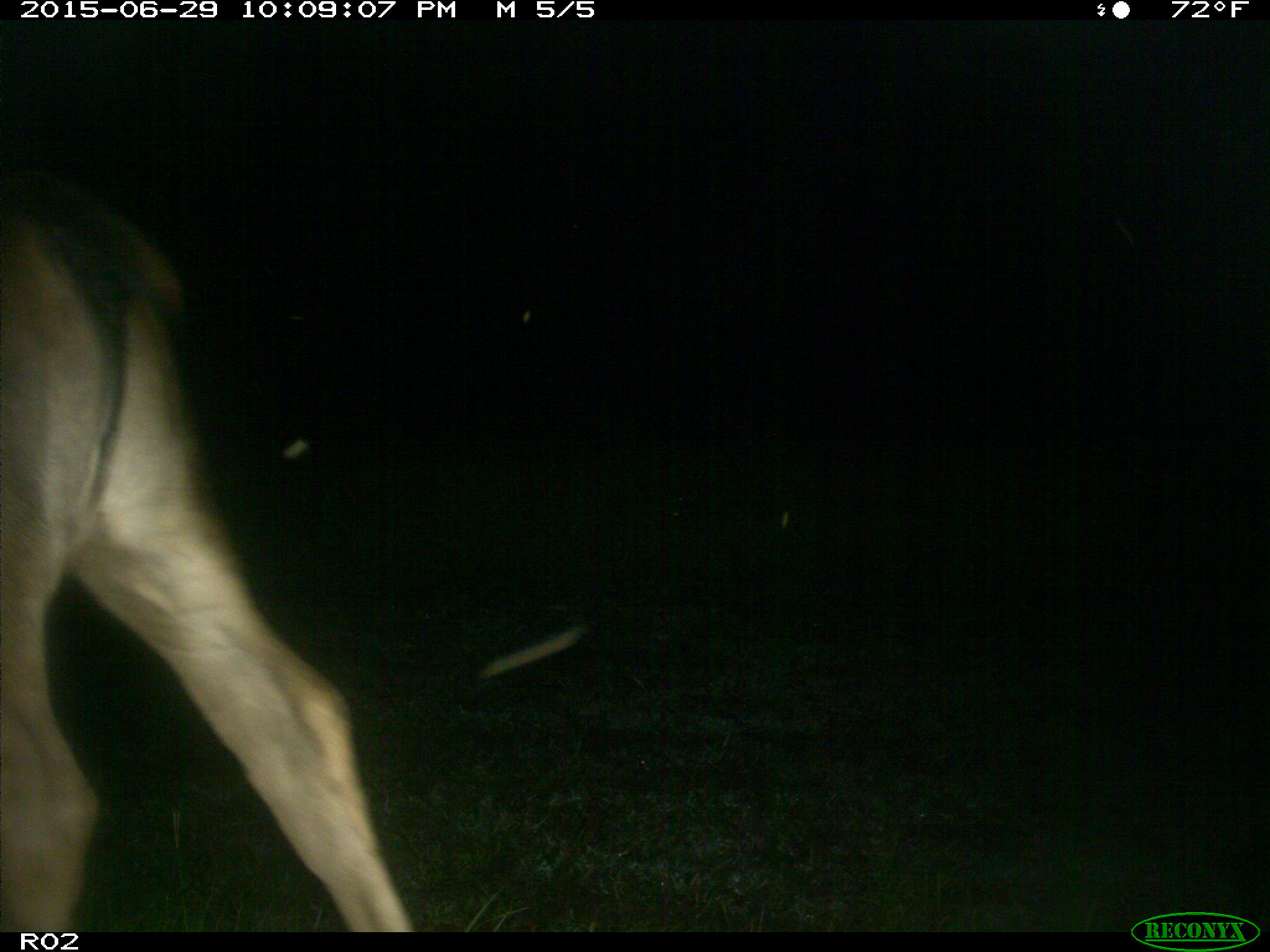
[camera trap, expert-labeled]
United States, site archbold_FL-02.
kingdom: Animalia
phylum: Chordata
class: Mammalia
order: Artiodactyla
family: Bovidae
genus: Bos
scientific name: Bos taurus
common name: domestic cow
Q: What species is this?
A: Bos taurus (domestic cow).